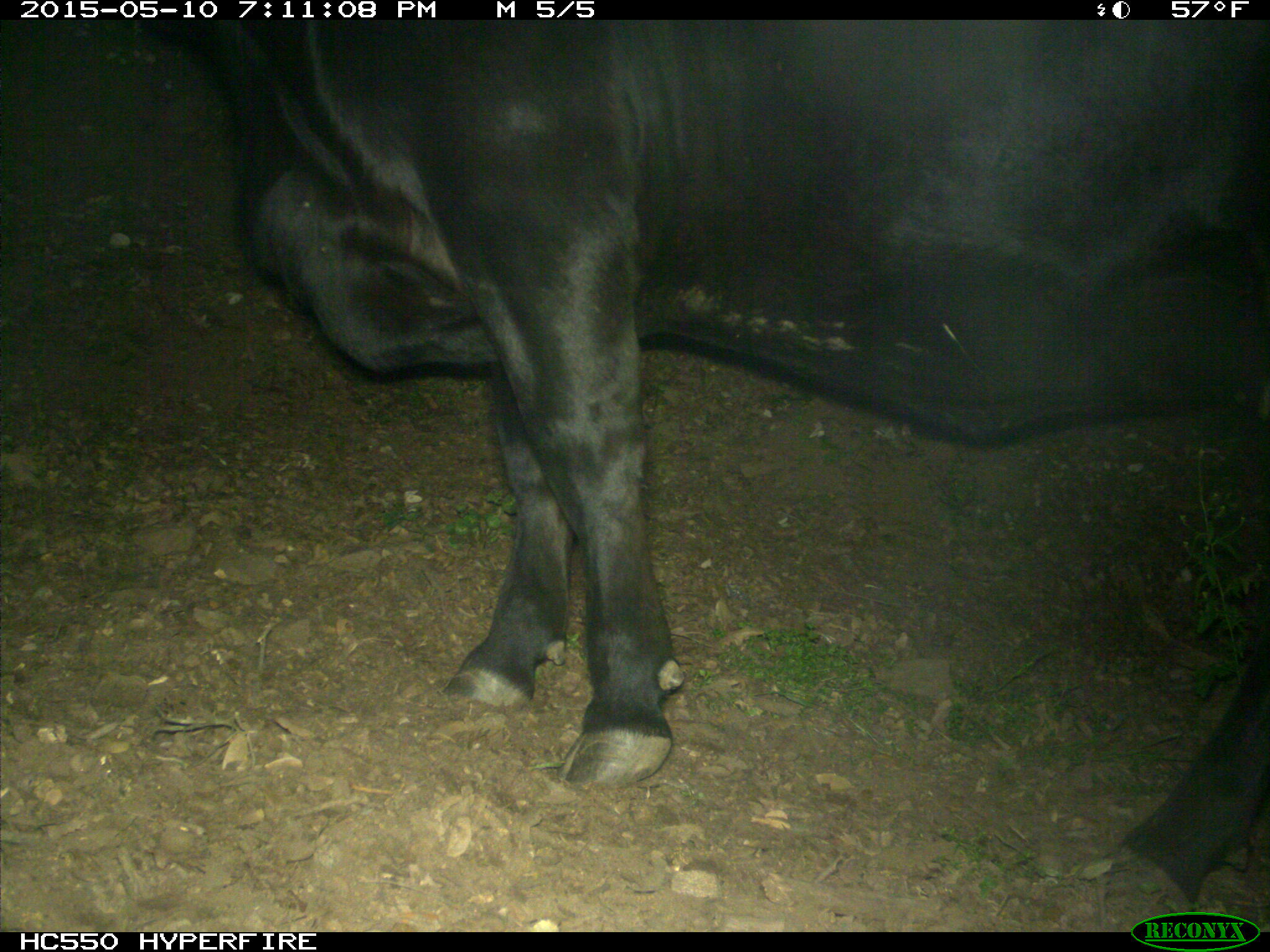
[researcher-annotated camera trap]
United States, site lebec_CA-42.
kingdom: Animalia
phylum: Chordata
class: Mammalia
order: Artiodactyla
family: Bovidae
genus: Bos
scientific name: Bos taurus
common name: domestic cow